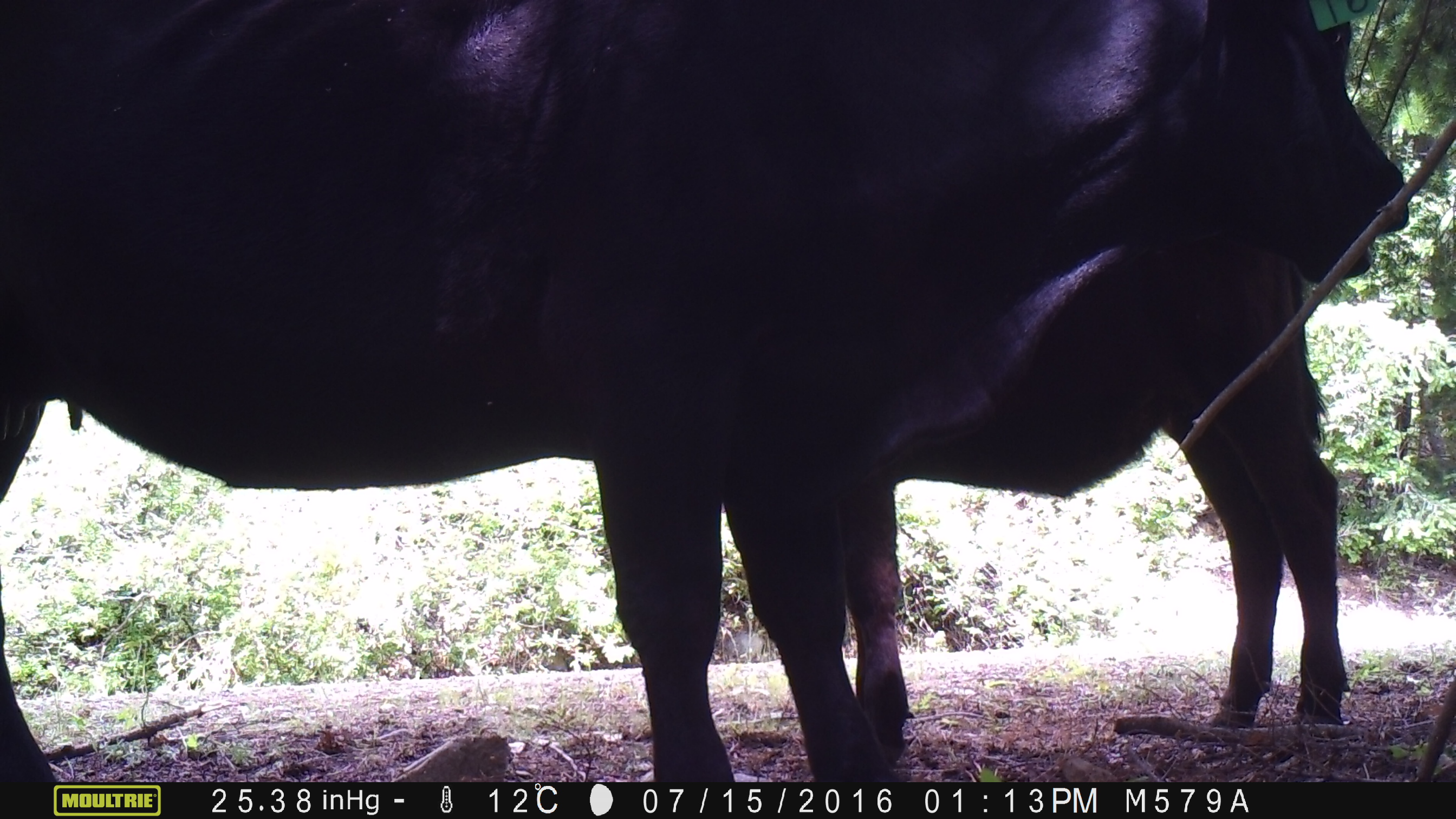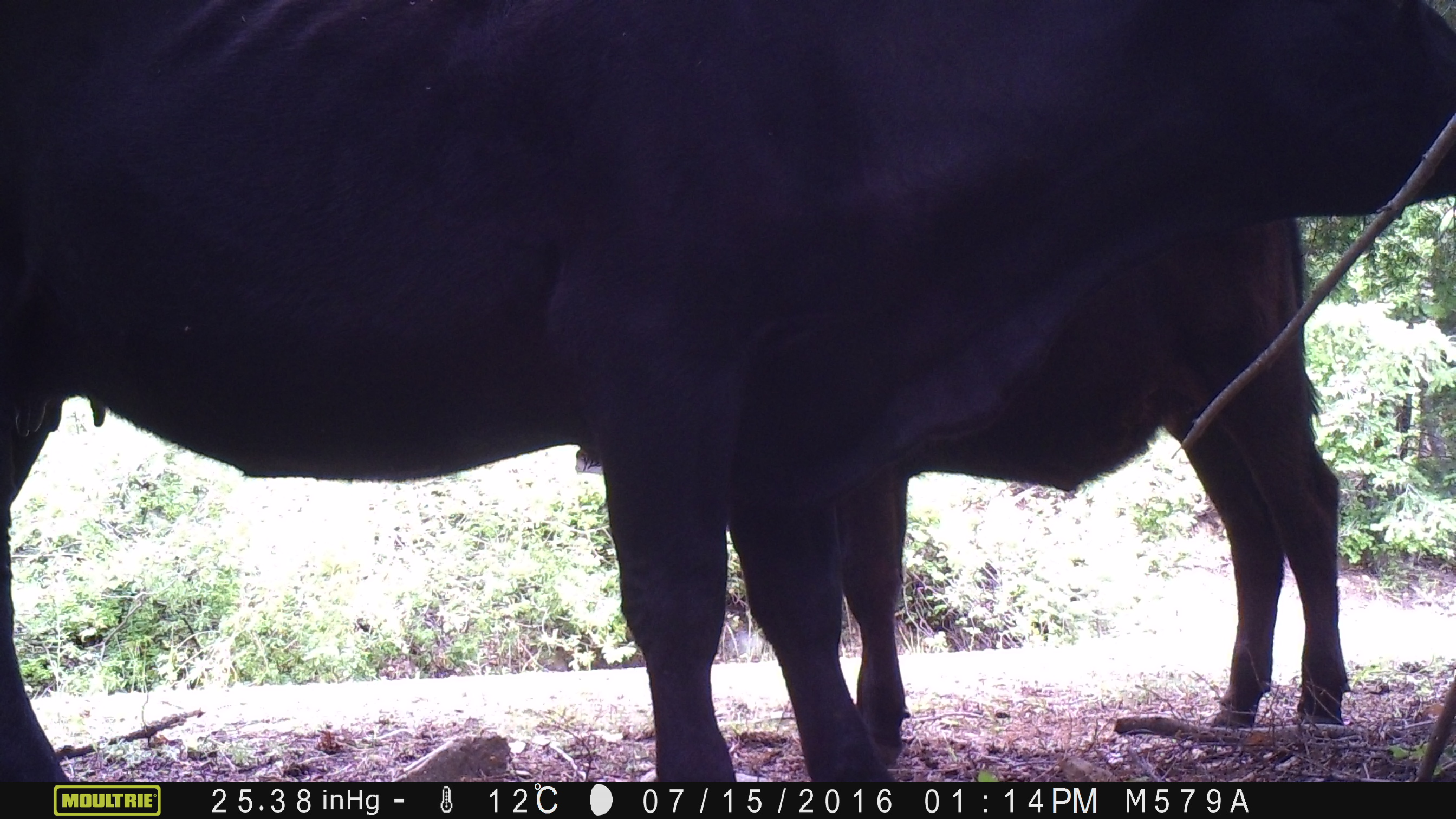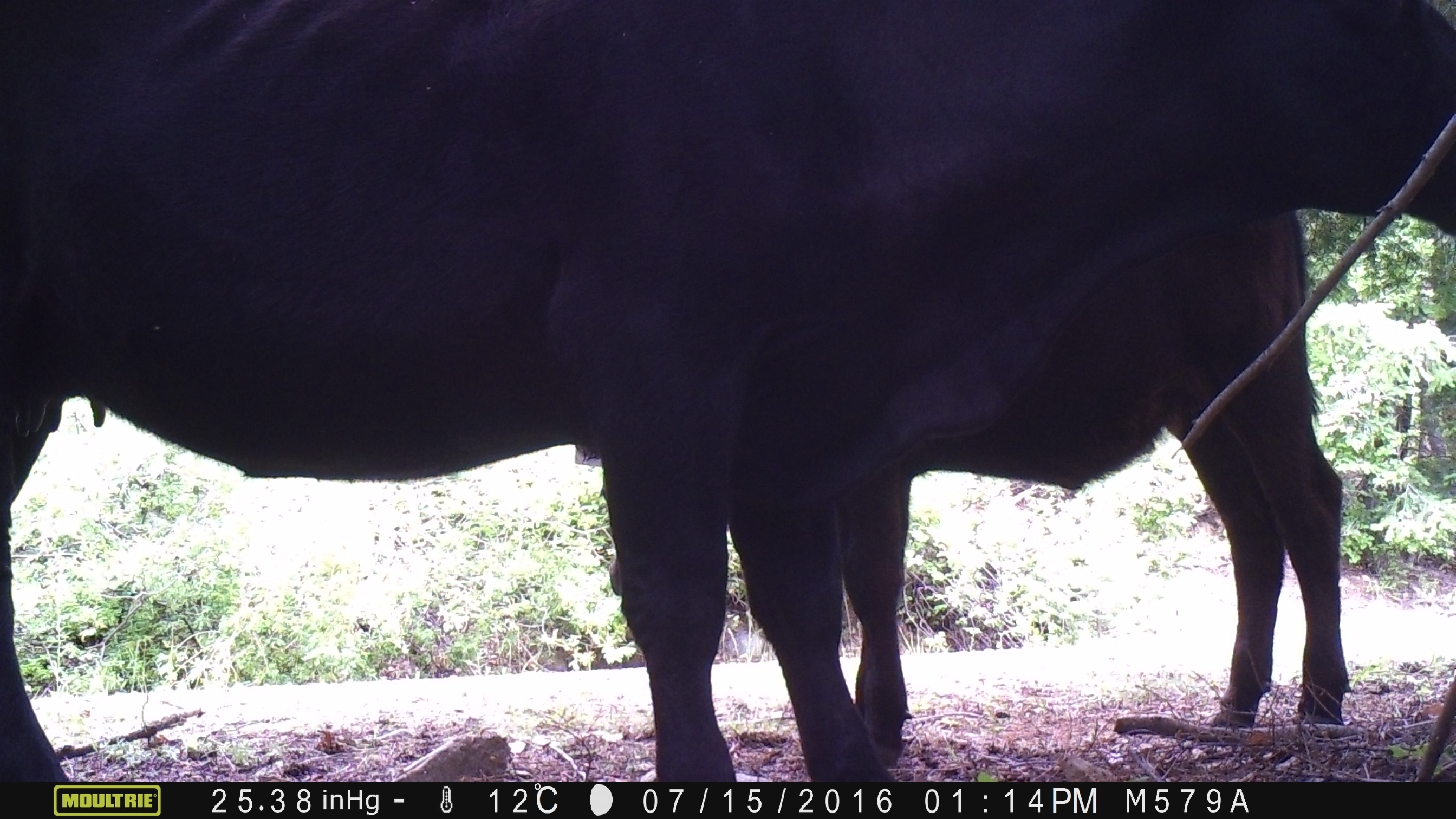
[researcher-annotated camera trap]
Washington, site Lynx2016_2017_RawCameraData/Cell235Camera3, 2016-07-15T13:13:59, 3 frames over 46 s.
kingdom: Animalia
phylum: Chordata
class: Mammalia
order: Artiodactyla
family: Bovidae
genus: Bos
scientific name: Bos taurus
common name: domestic cattle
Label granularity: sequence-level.